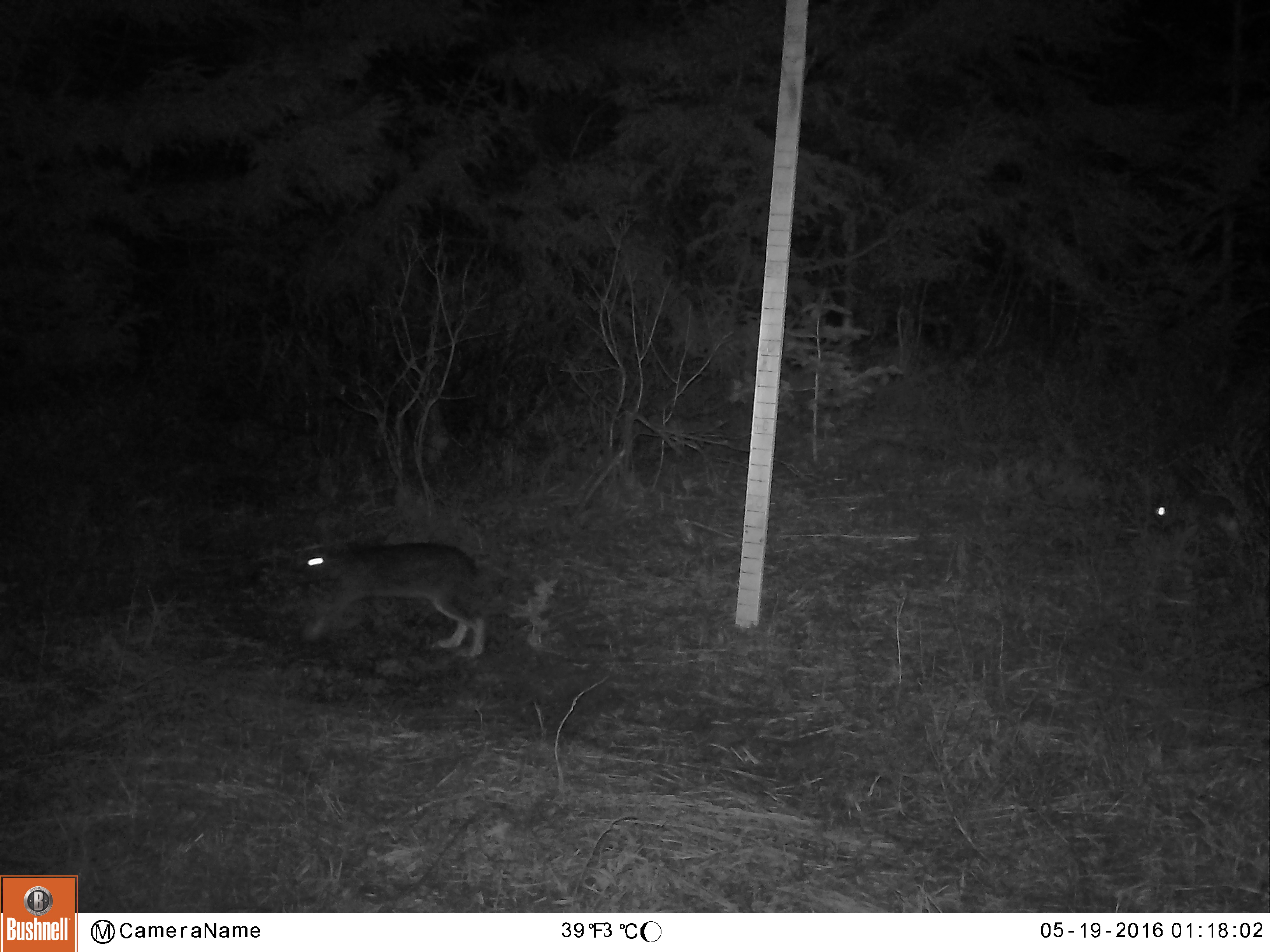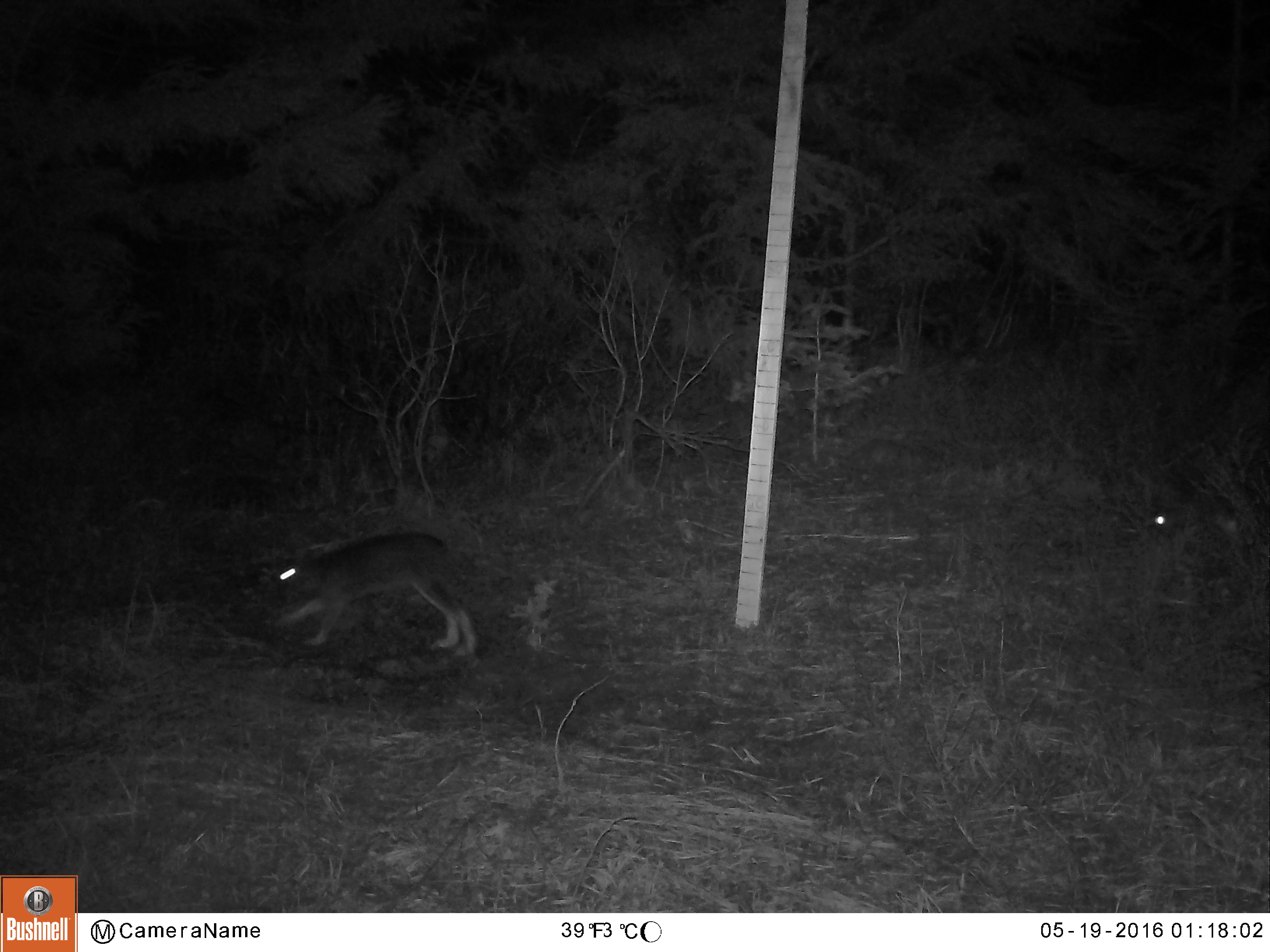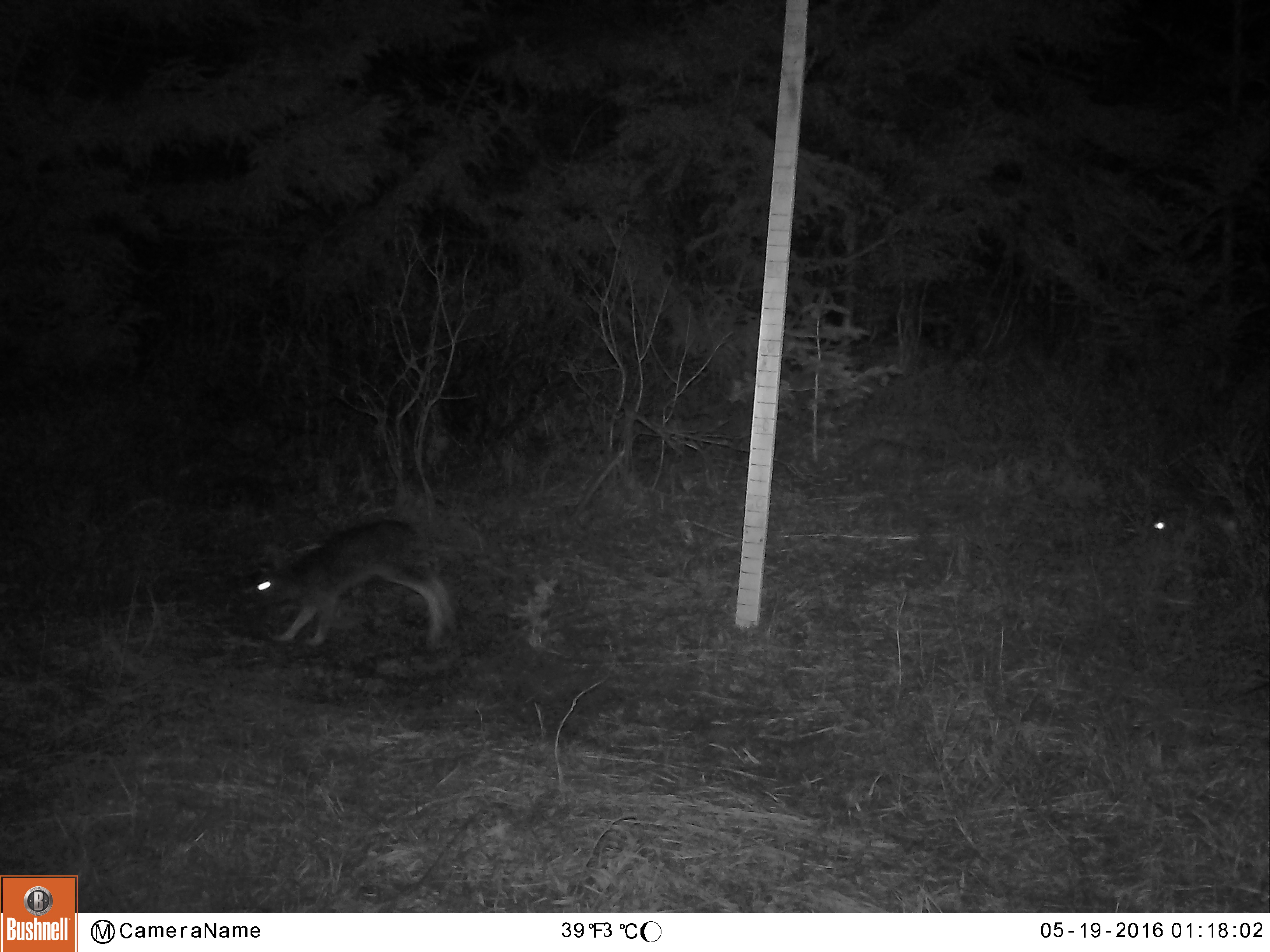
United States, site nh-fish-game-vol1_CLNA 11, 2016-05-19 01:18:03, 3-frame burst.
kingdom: Animalia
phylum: Chordata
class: Mammalia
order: Lagomorpha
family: Leporidae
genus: Lepus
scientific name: Lepus americanus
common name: snowshoe hare